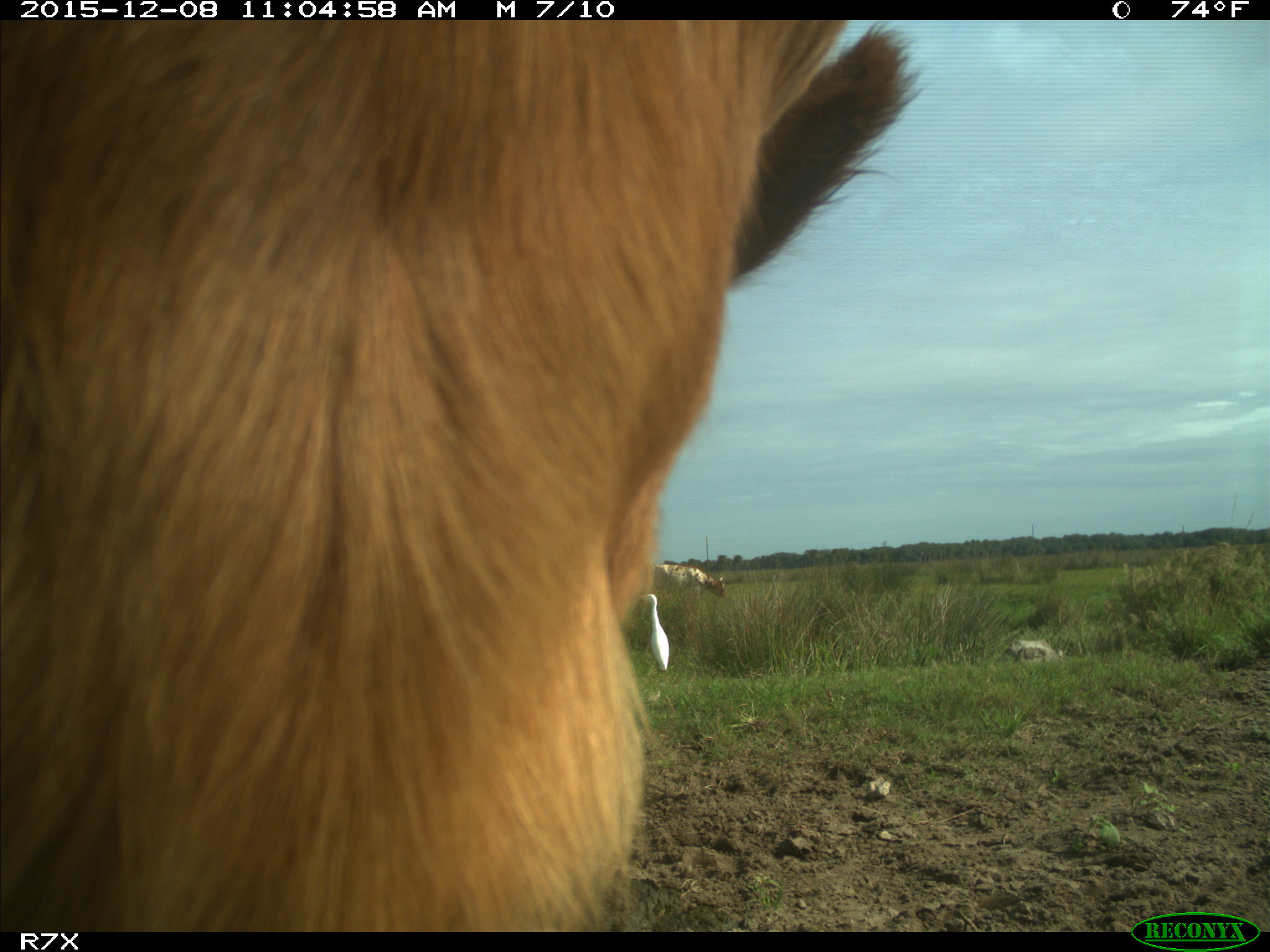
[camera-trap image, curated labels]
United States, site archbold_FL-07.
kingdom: Animalia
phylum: Chordata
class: Mammalia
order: Artiodactyla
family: Bovidae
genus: Bos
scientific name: Bos taurus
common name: domestic cow